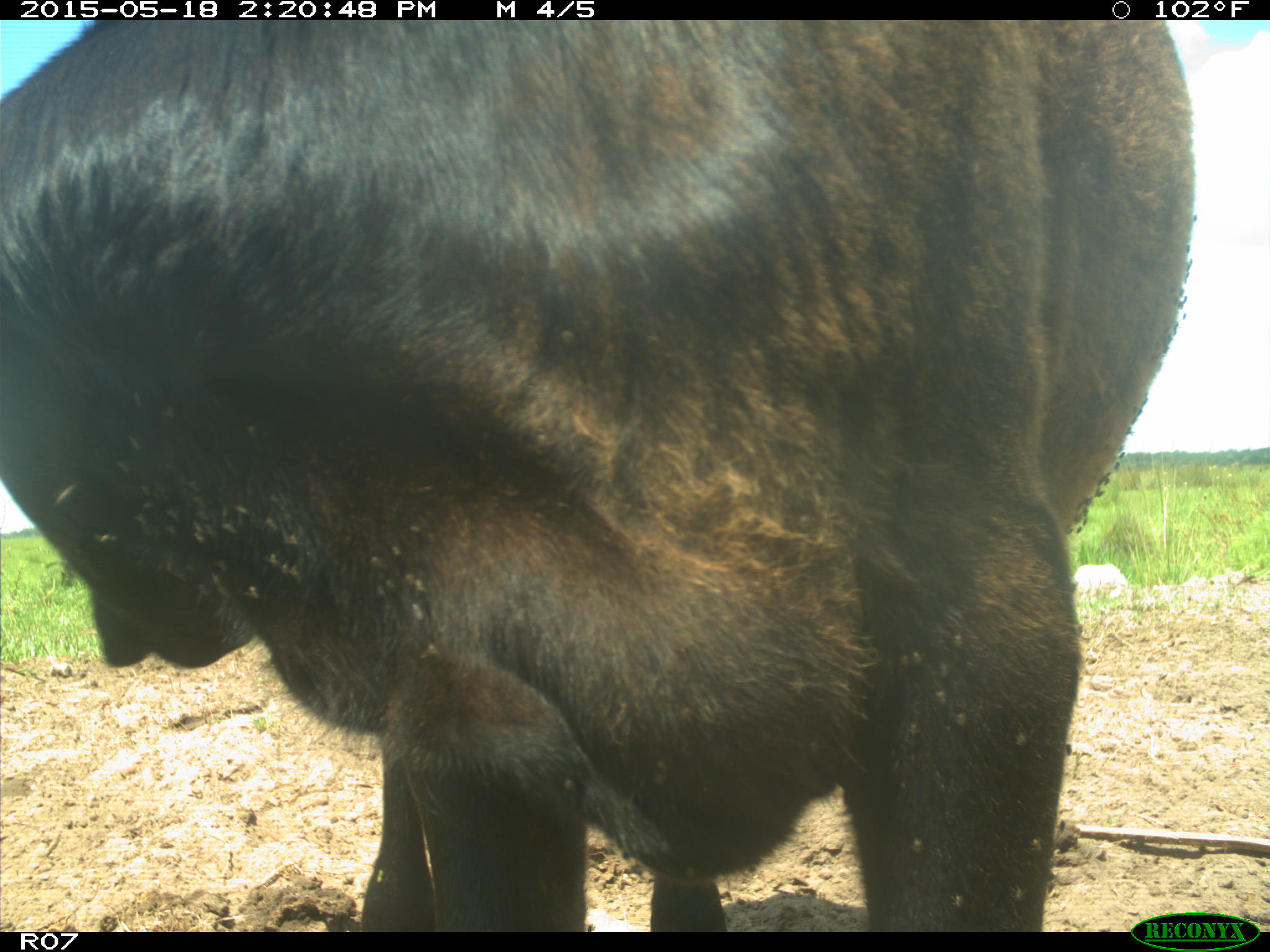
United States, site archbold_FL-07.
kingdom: Animalia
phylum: Chordata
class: Mammalia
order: Artiodactyla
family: Bovidae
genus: Bos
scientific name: Bos taurus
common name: domestic cow